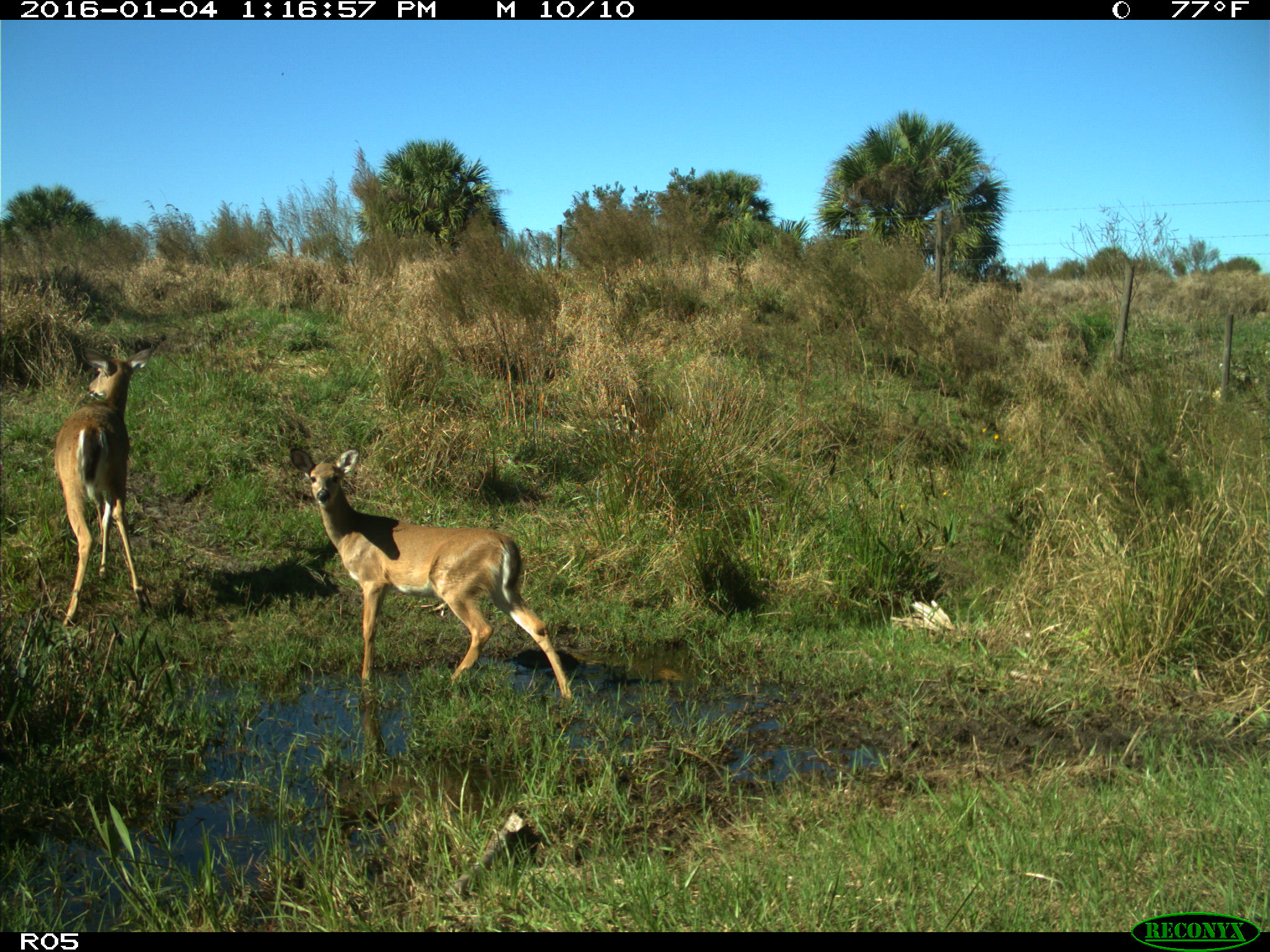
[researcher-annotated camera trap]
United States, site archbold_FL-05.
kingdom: Animalia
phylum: Chordata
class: Mammalia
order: Artiodactyla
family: Cervidae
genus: Odocoileus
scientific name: Odocoileus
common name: deer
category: unidentified deer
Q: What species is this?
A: Unidentified deer (deer) (Odocoileus).